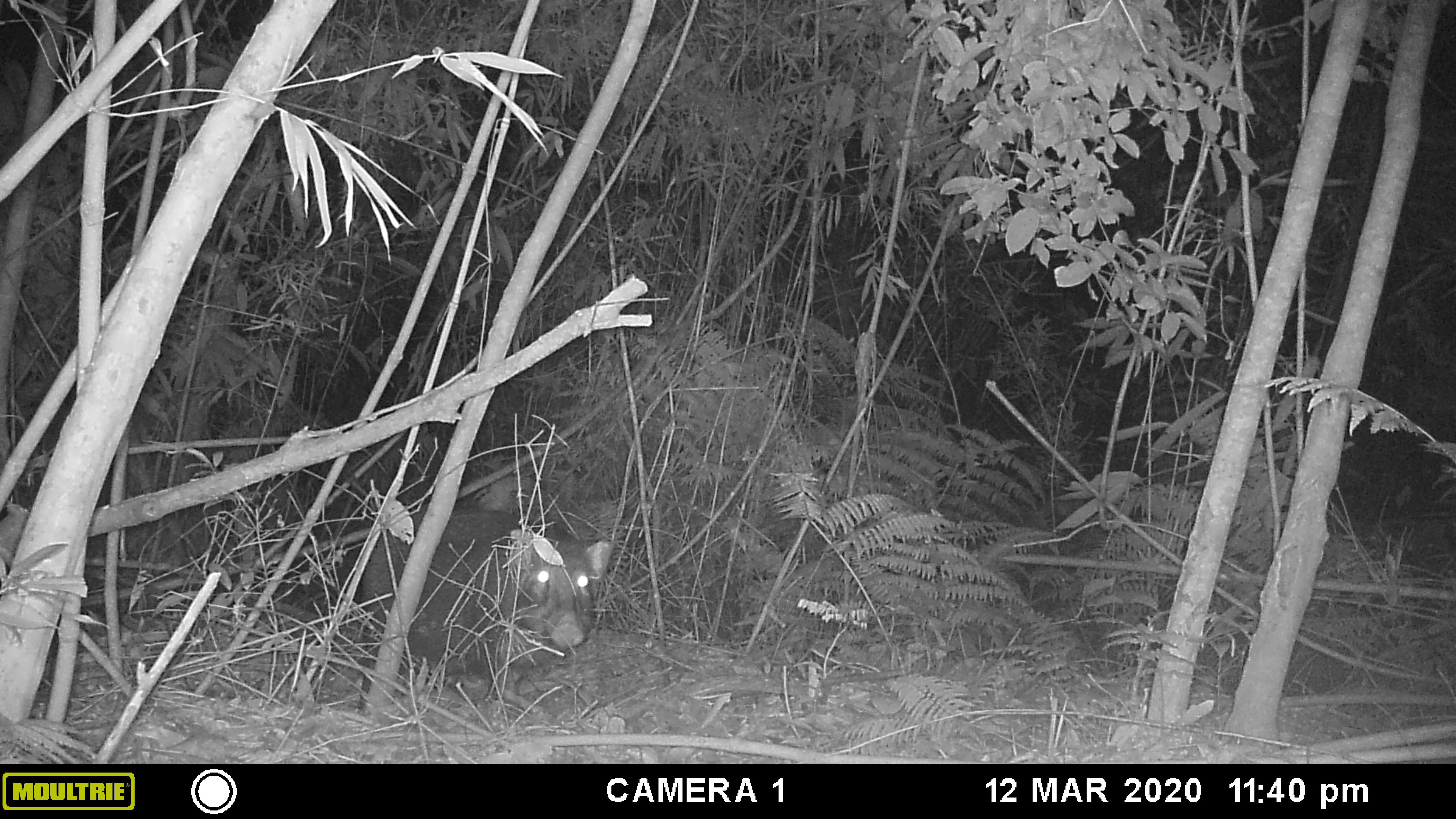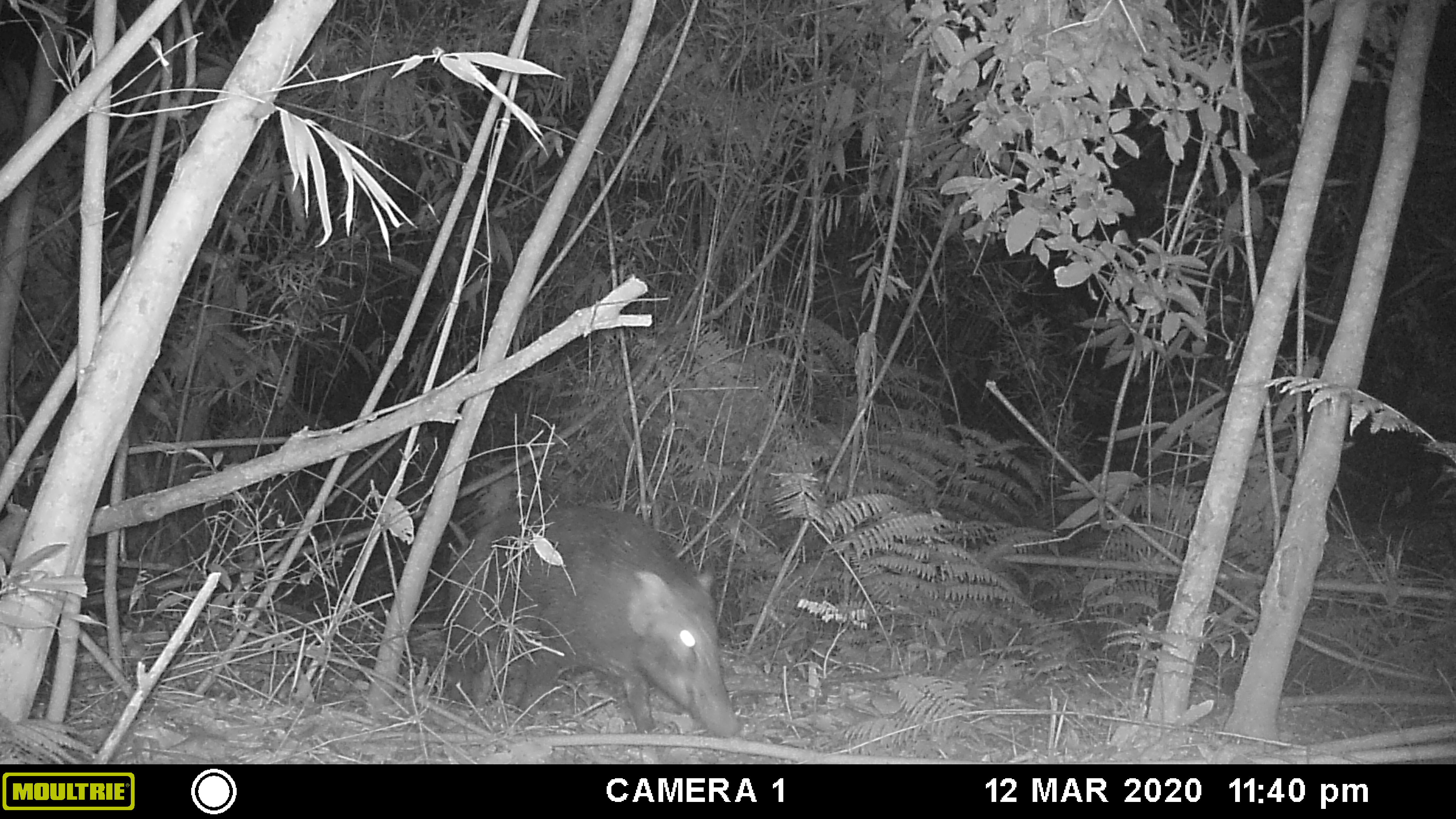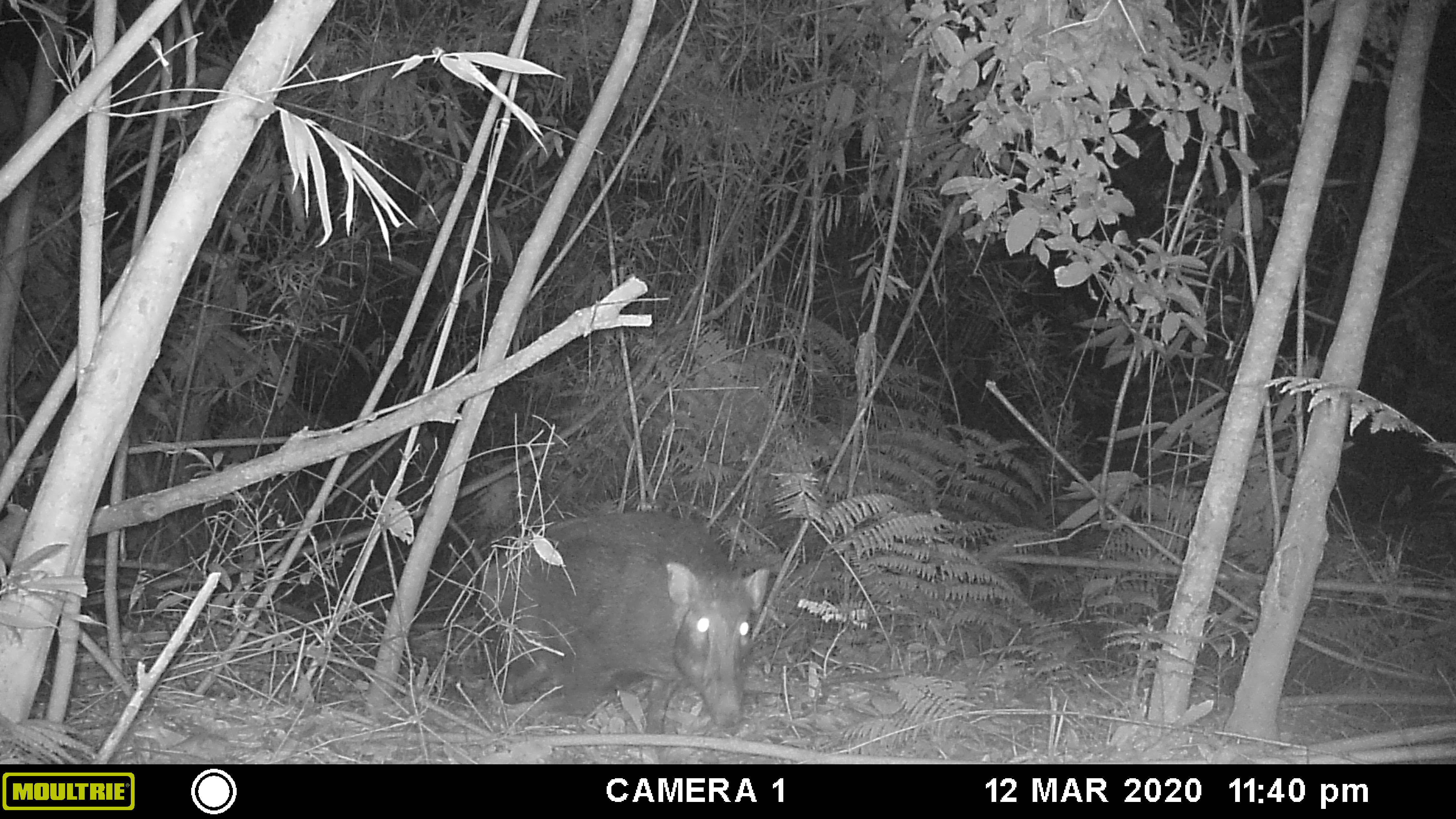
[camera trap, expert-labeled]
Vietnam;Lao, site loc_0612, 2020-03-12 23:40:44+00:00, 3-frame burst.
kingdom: Animalia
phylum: Chordata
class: Mammalia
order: Artiodactyla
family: Suidae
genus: Sus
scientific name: Sus scrofa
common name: eurasian wild pig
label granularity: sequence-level